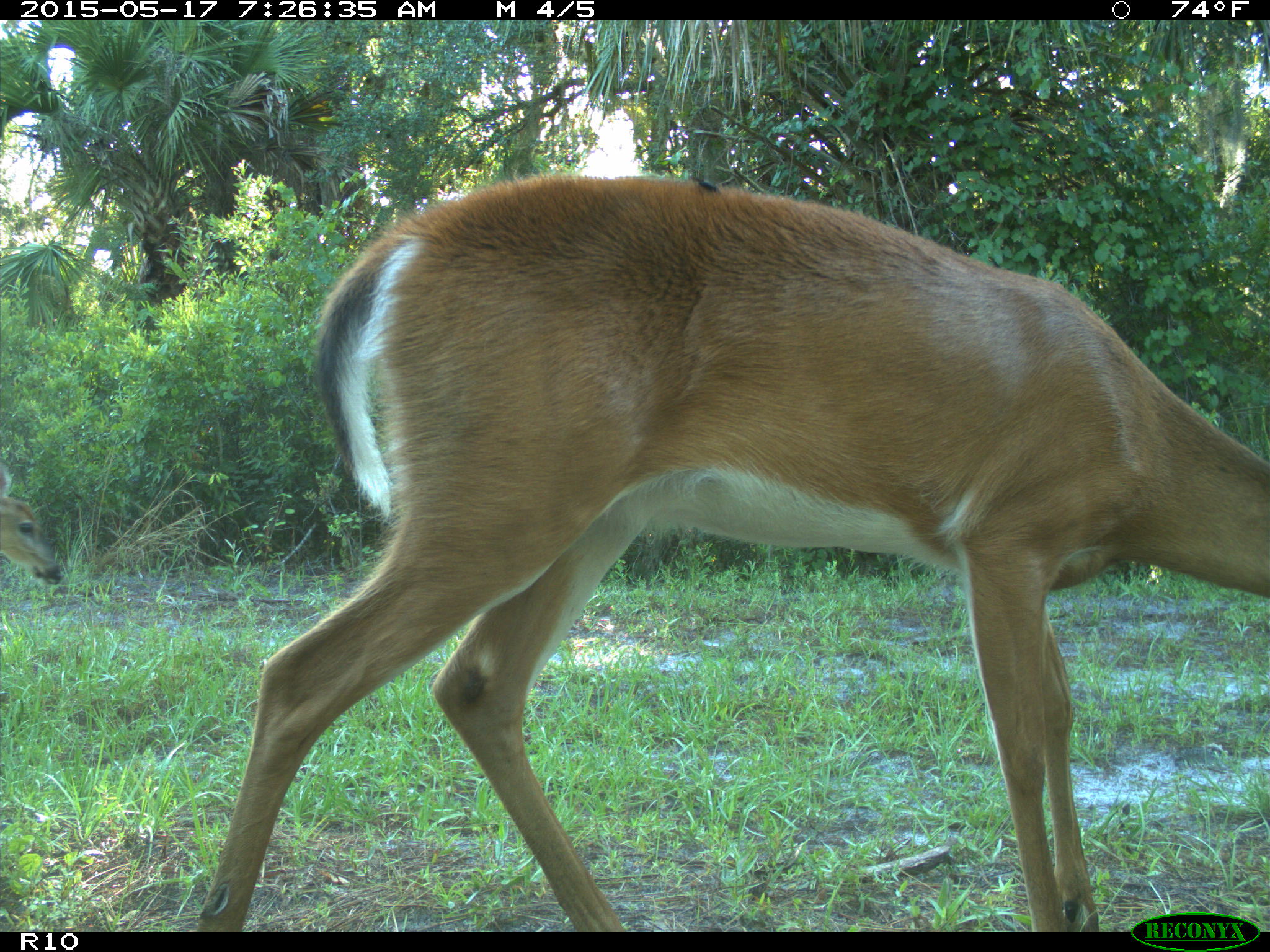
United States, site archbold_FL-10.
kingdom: Animalia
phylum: Chordata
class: Mammalia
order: Artiodactyla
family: Cervidae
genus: Odocoileus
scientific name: Odocoileus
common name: deer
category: unidentified deer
Unidentified deer (deer) (Odocoileus).